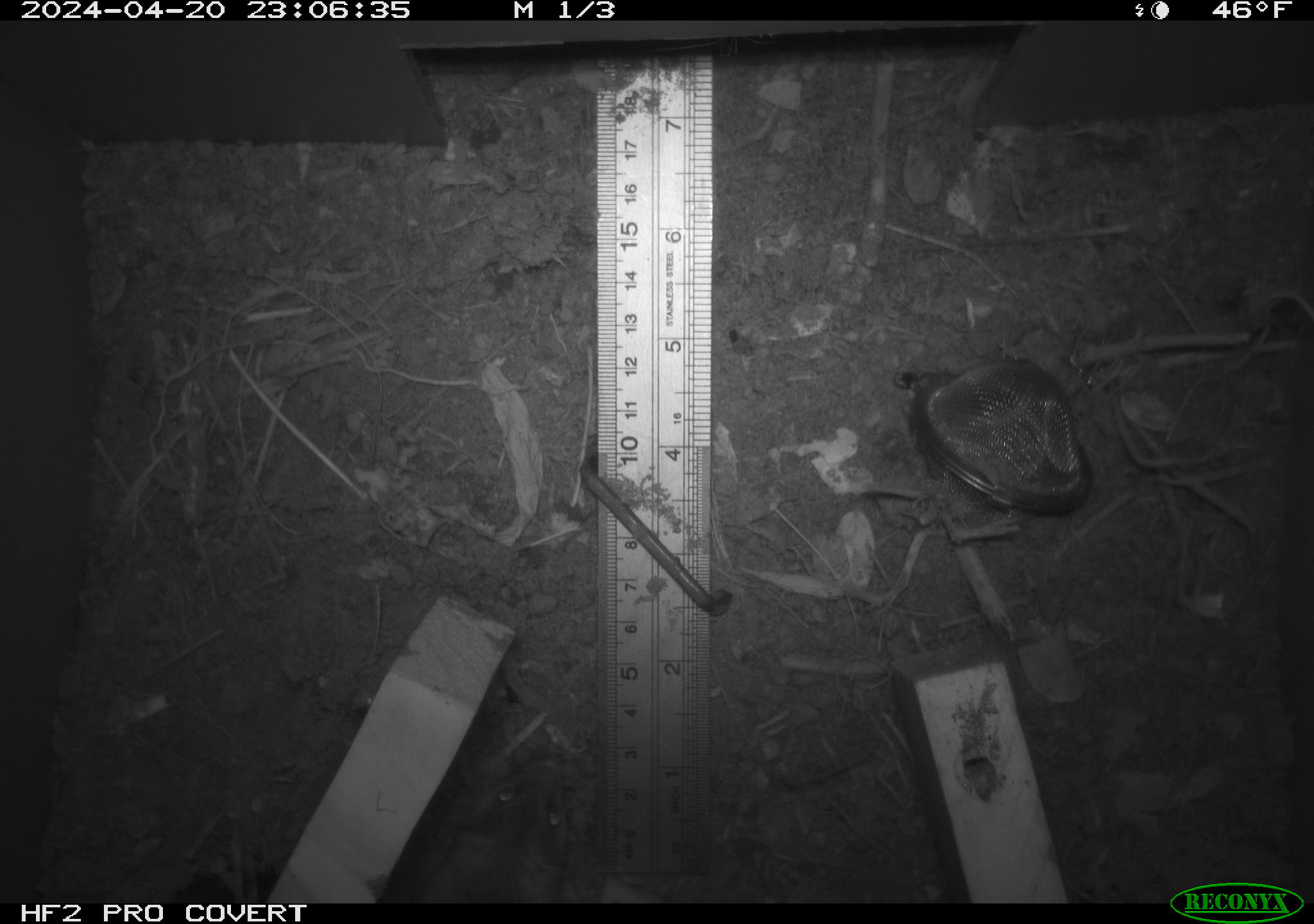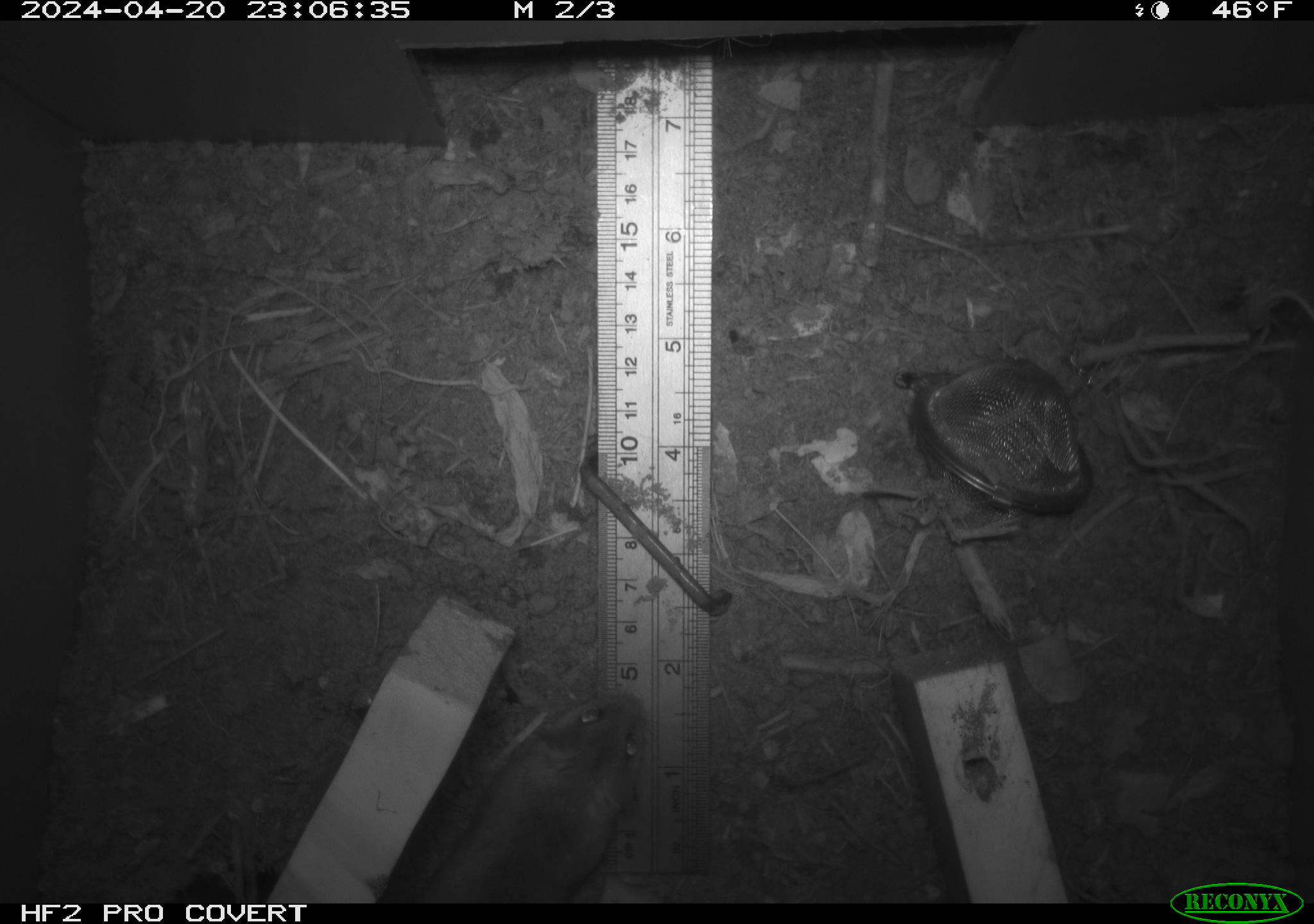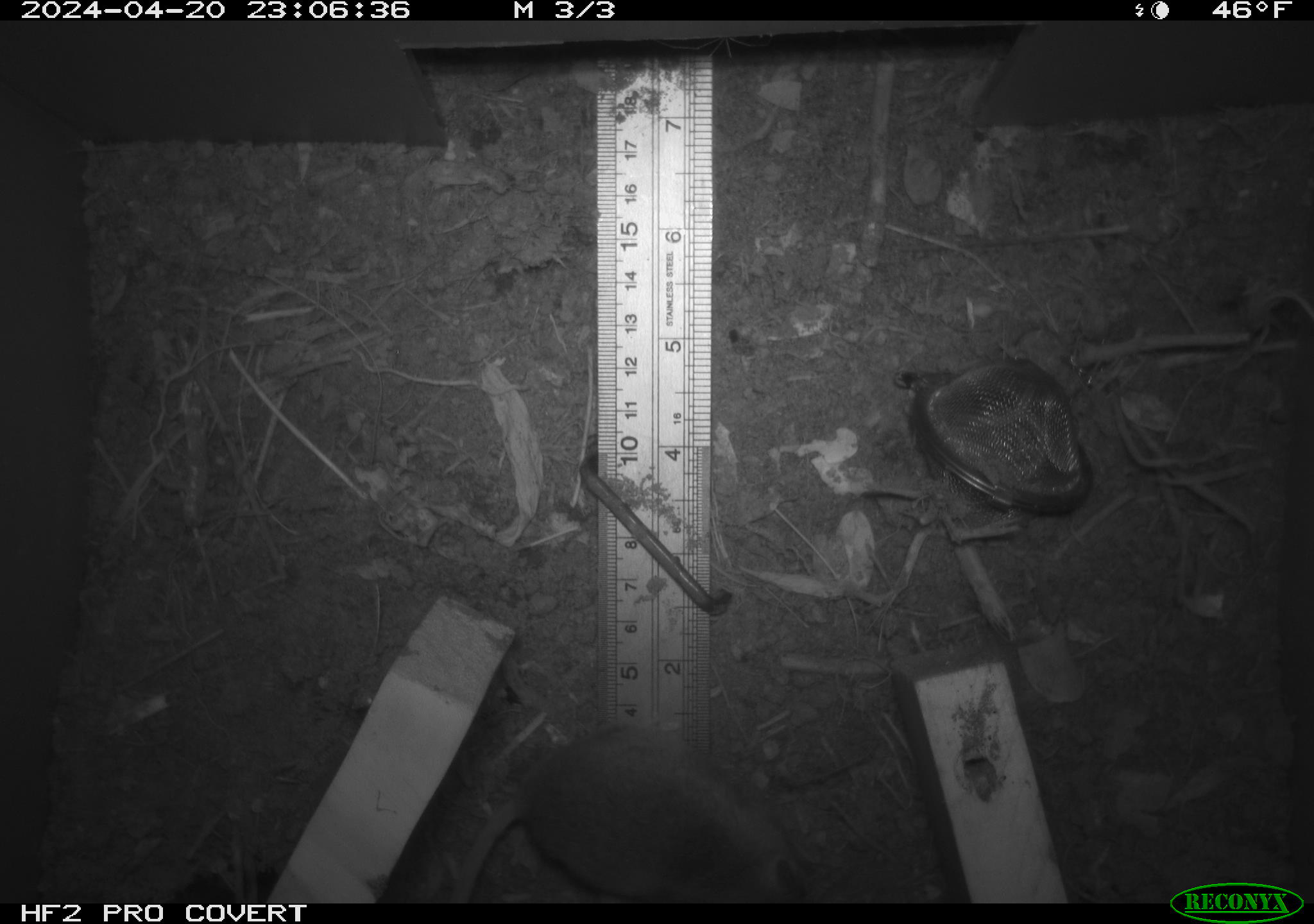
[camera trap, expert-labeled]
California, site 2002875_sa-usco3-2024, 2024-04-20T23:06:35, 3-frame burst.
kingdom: Animalia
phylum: Chordata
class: Mammalia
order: Rodentia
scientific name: Rodentia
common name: mouse species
Mouse species (Rodentia).